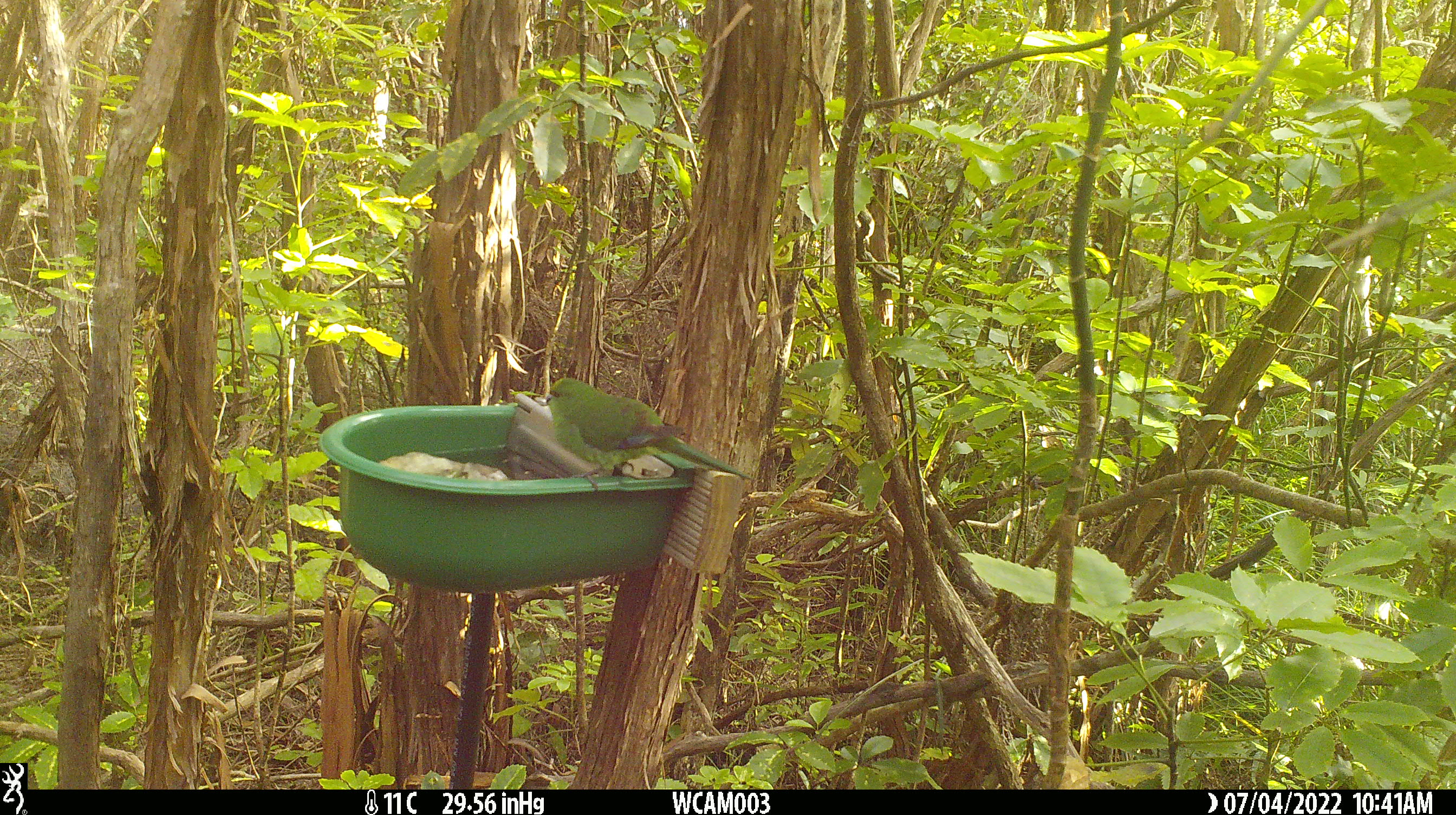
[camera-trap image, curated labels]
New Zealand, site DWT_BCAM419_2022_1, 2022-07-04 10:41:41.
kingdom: Animalia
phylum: Chordata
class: Aves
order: Psittaciformes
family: Psittaculidae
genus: Cyanoramphus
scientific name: Cyanoramphus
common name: parakeet